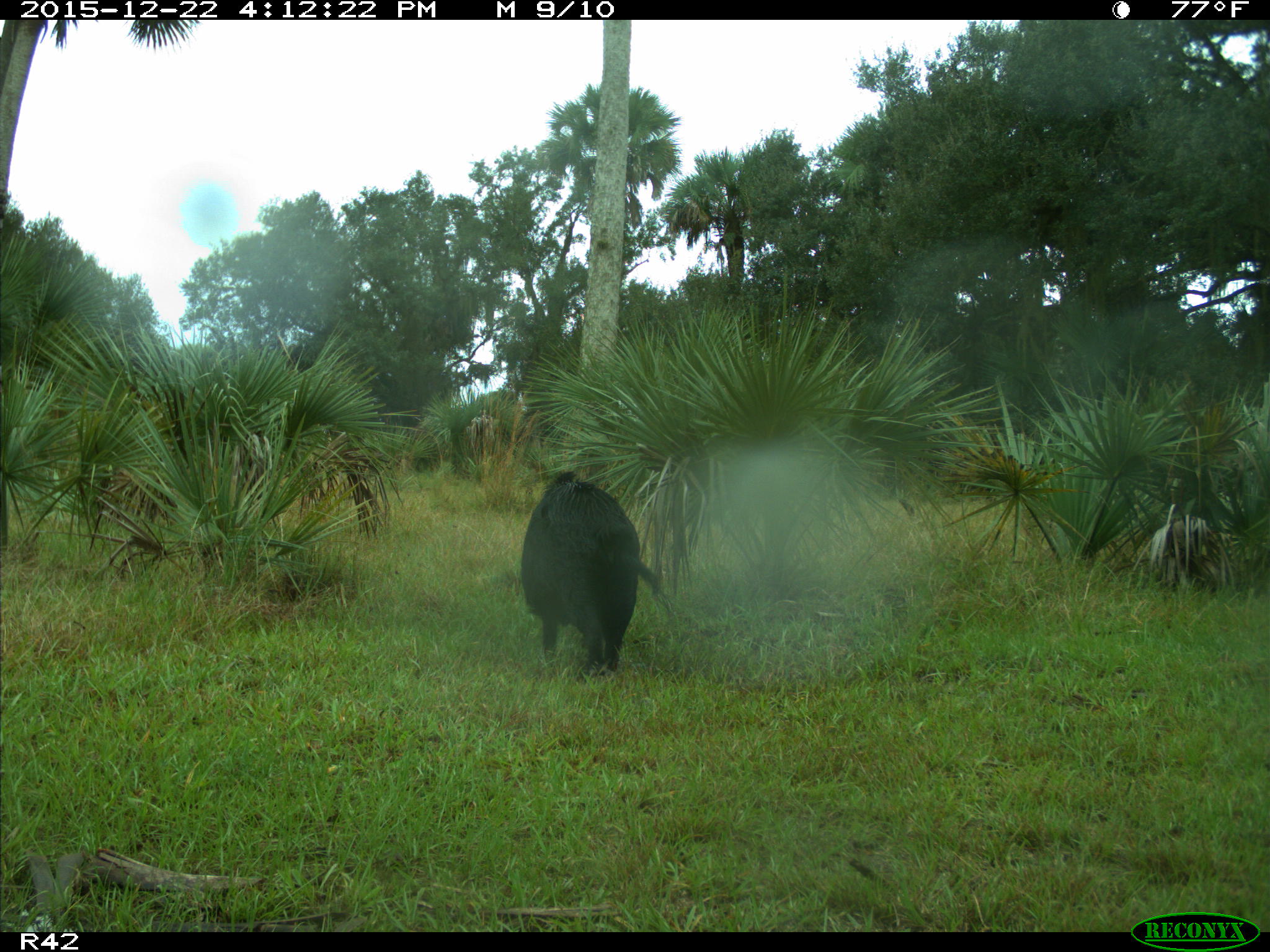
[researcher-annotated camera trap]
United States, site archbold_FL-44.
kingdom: Animalia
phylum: Chordata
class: Mammalia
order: Artiodactyla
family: Suidae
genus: Sus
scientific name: Sus scrofa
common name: wild boar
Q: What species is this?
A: Sus scrofa (wild boar).